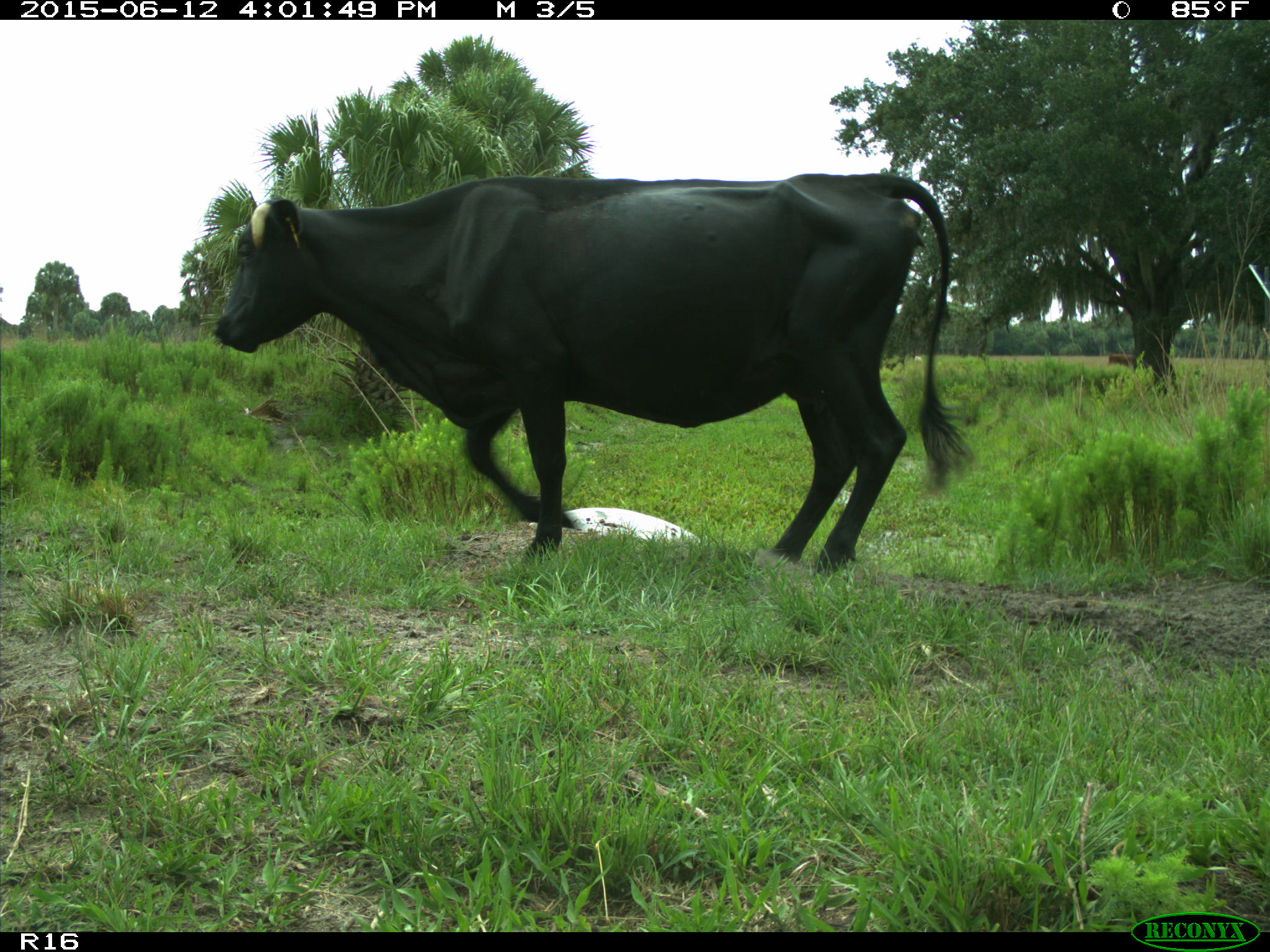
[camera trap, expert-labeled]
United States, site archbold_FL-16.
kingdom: Animalia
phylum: Chordata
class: Mammalia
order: Artiodactyla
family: Bovidae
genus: Bos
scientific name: Bos taurus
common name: domestic cow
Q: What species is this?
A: Bos taurus (domestic cow).